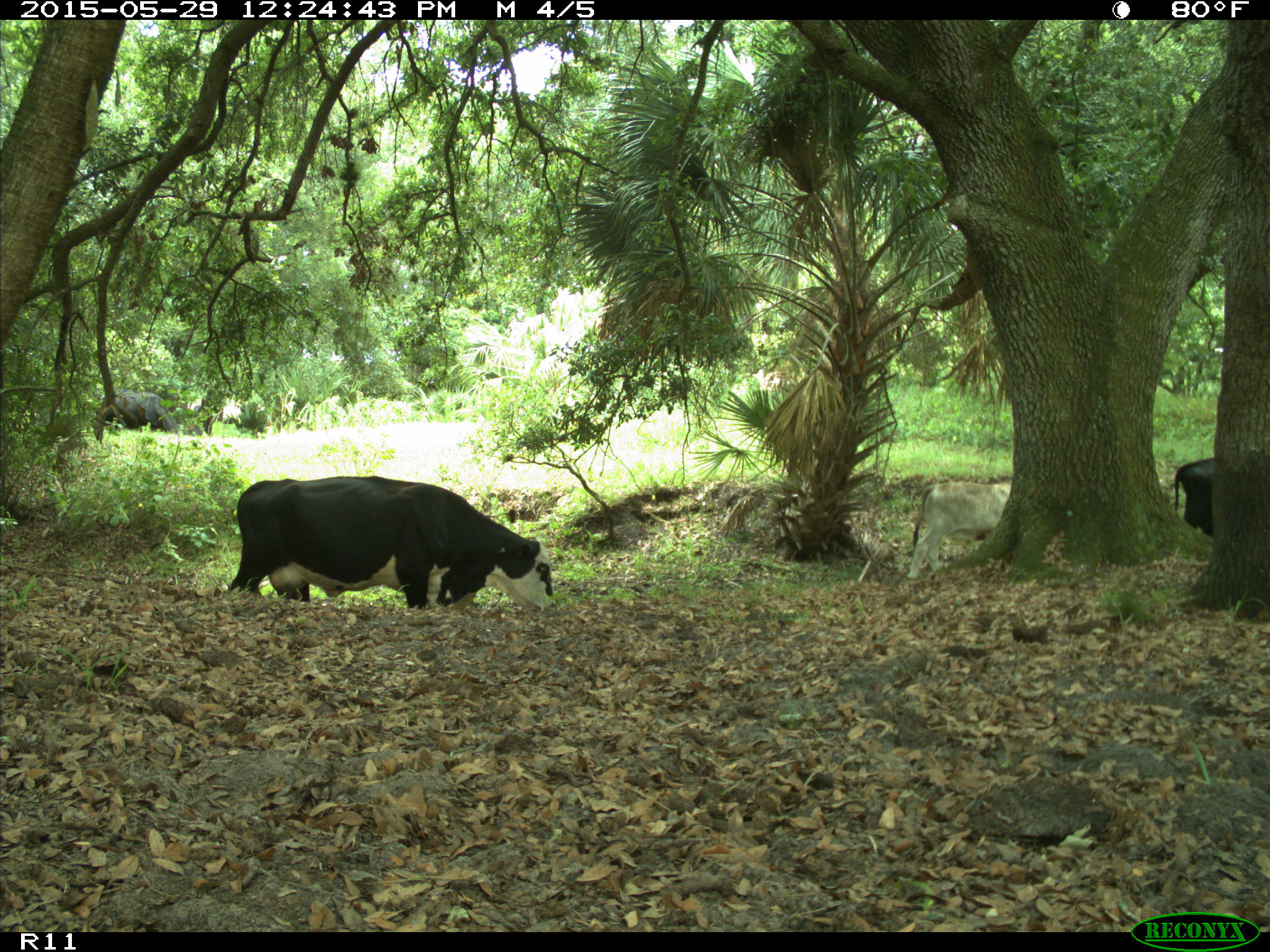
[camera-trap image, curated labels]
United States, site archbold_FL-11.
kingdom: Animalia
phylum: Chordata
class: Mammalia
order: Artiodactyla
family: Bovidae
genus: Bos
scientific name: Bos taurus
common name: domestic cow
Bos taurus (domestic cow).